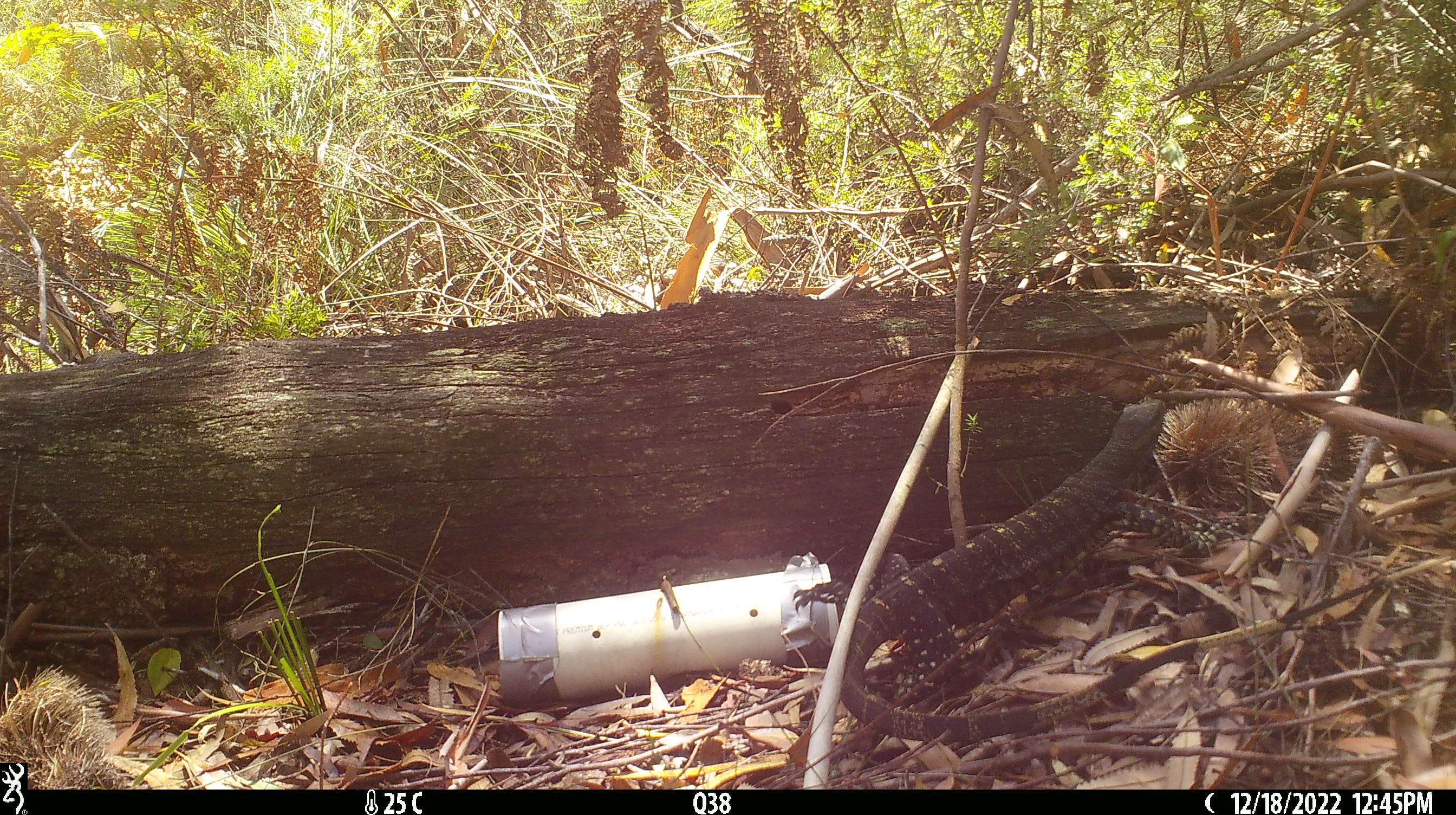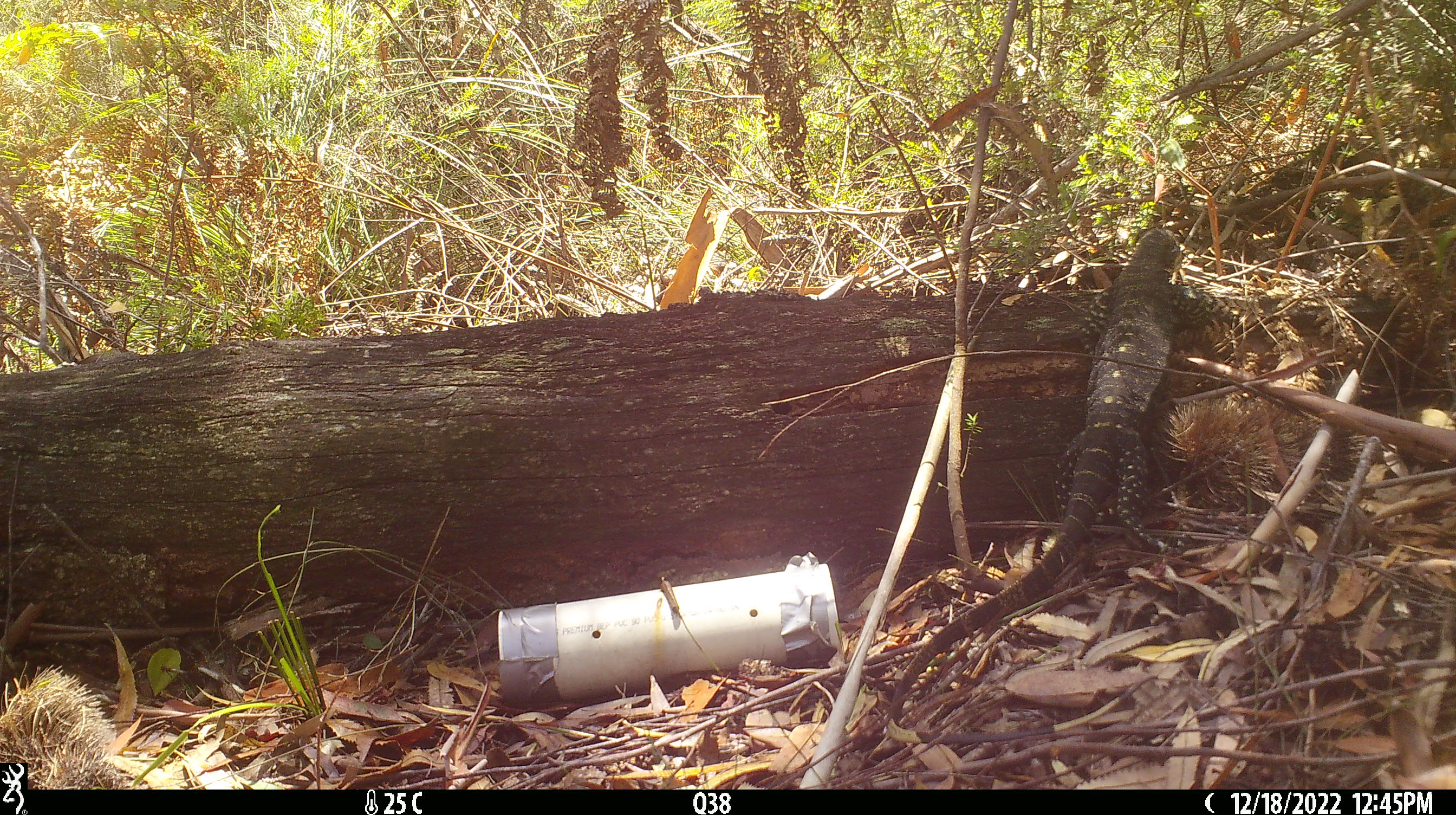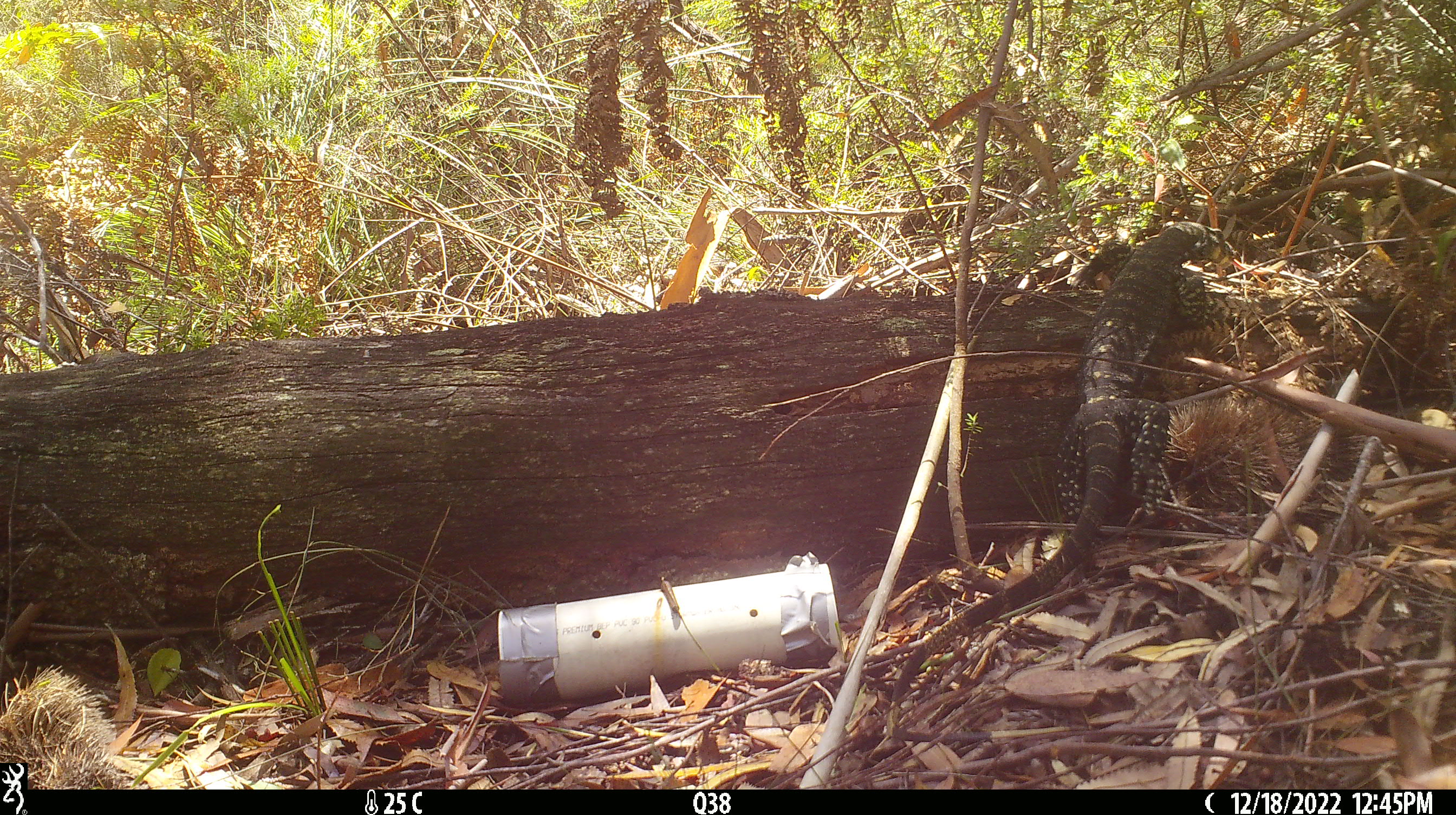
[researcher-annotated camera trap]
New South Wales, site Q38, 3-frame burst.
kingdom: Animalia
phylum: Chordata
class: Reptilia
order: Squamata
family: Varanidae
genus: Varanus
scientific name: Varanus varius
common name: lace monitor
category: goanna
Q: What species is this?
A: Goanna (lace monitor) (Varanus varius).